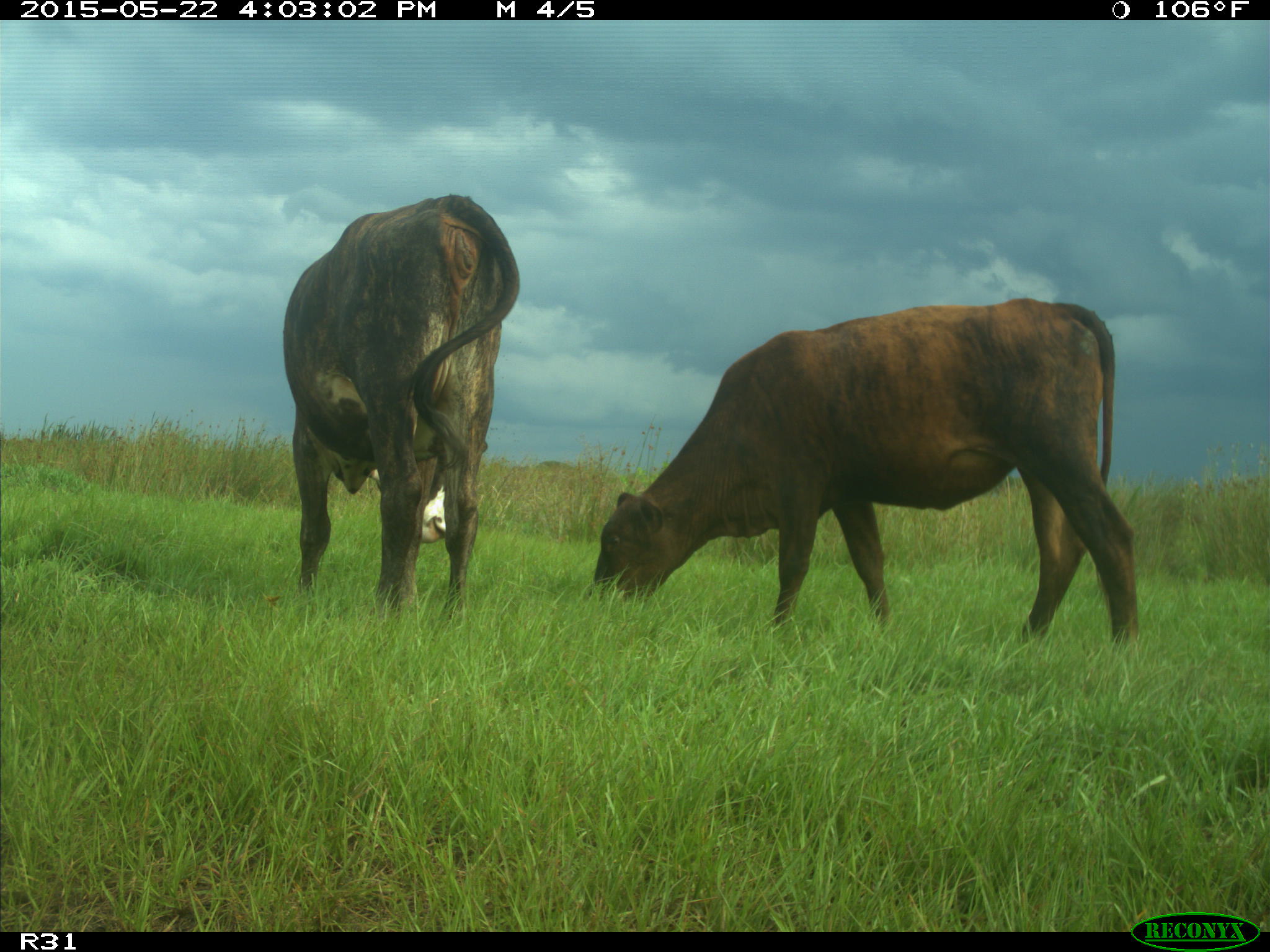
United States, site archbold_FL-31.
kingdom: Animalia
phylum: Chordata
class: Mammalia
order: Artiodactyla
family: Bovidae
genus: Bos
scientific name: Bos taurus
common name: domestic cow